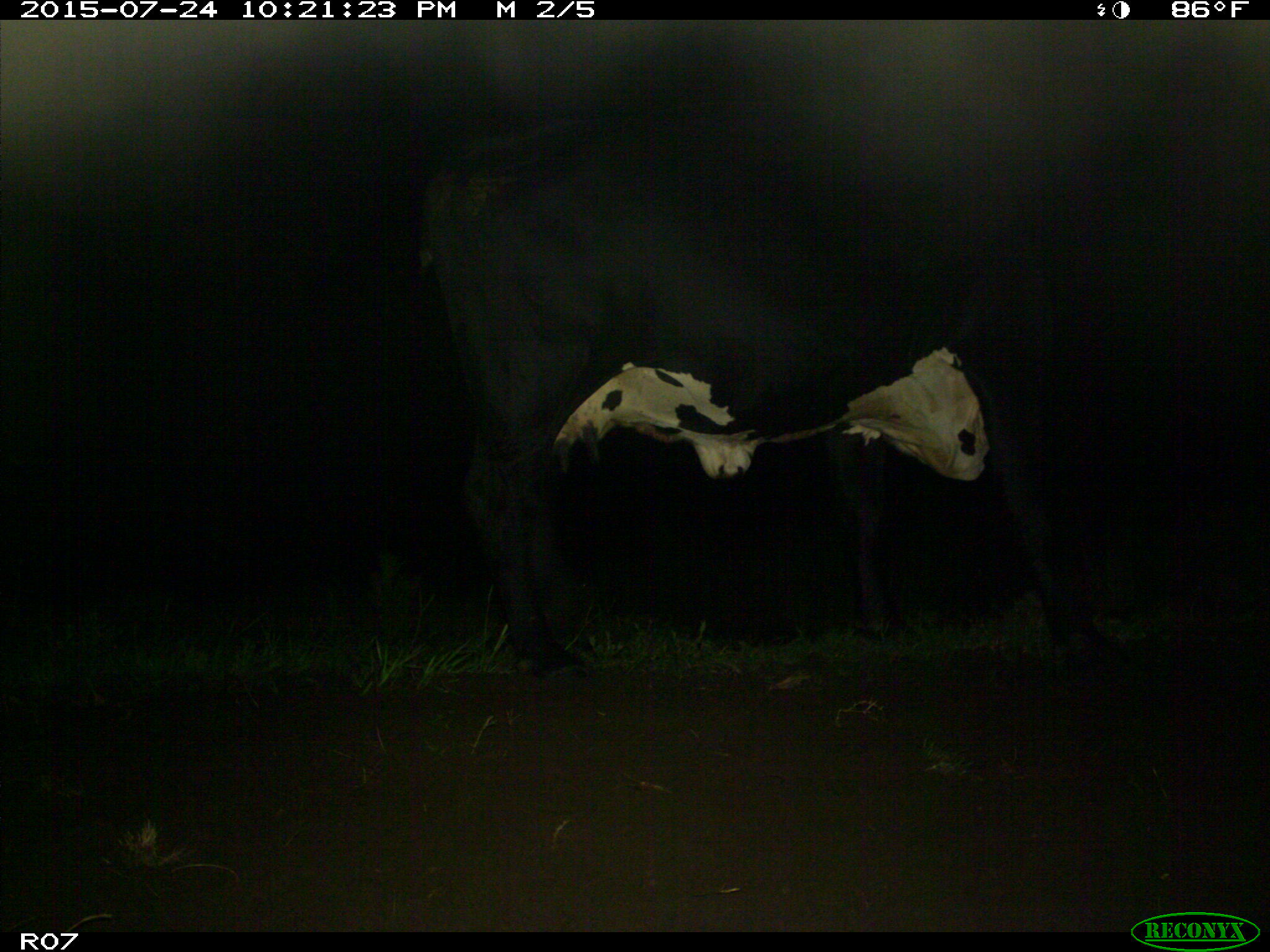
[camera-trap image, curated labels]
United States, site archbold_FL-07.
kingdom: Animalia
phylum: Chordata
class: Mammalia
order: Artiodactyla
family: Bovidae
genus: Bos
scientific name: Bos taurus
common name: domestic cow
Bos taurus (domestic cow).